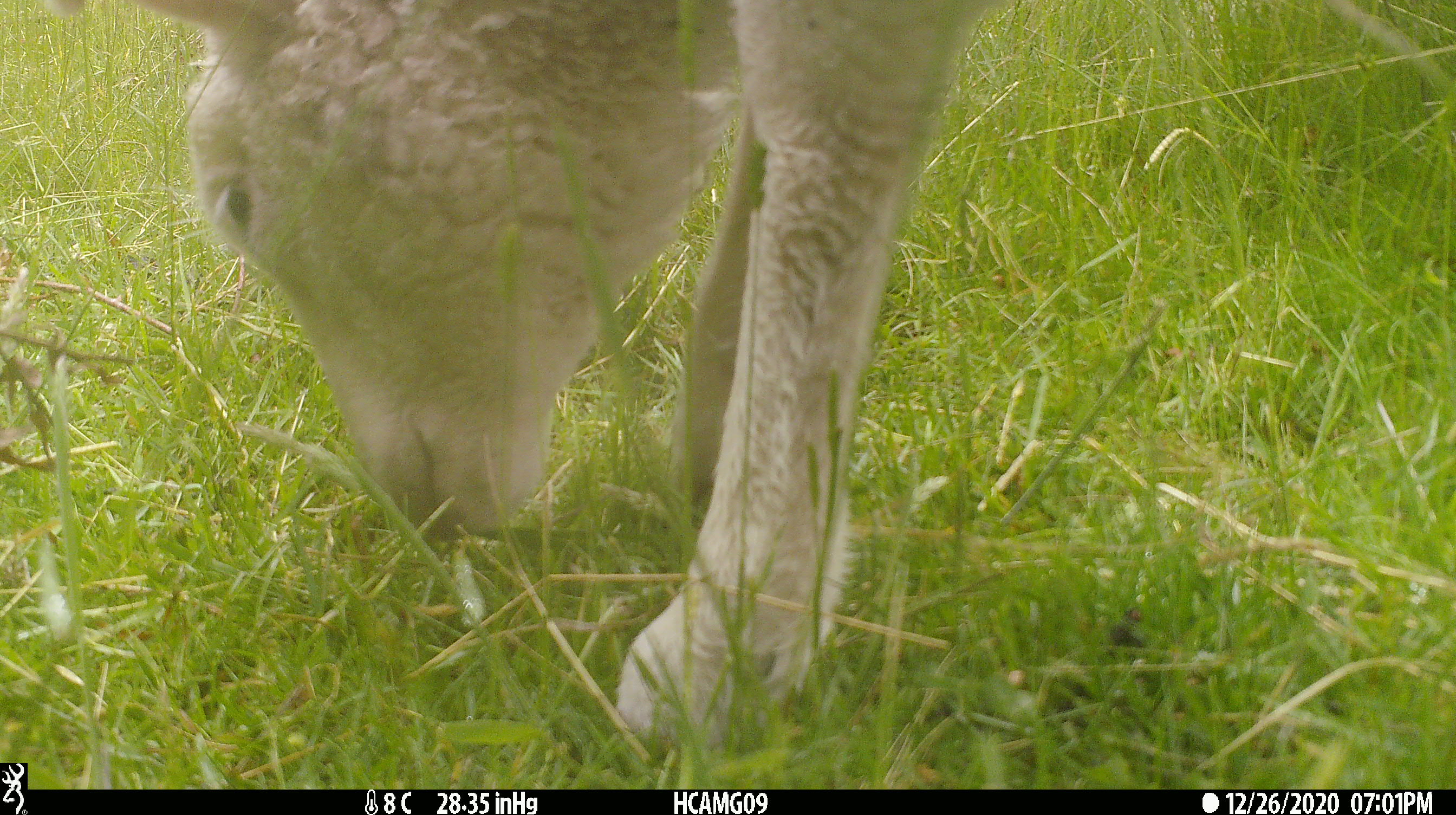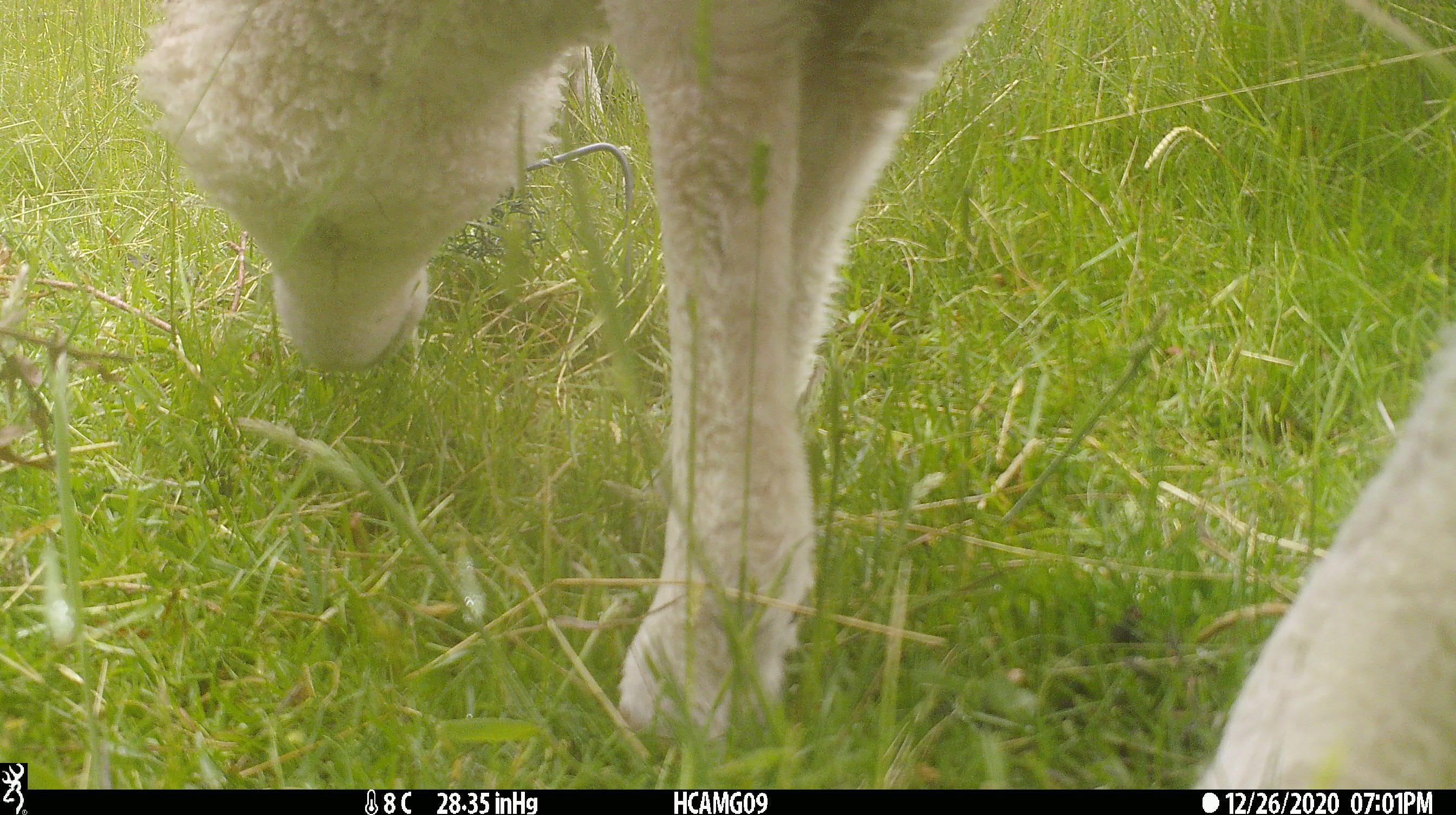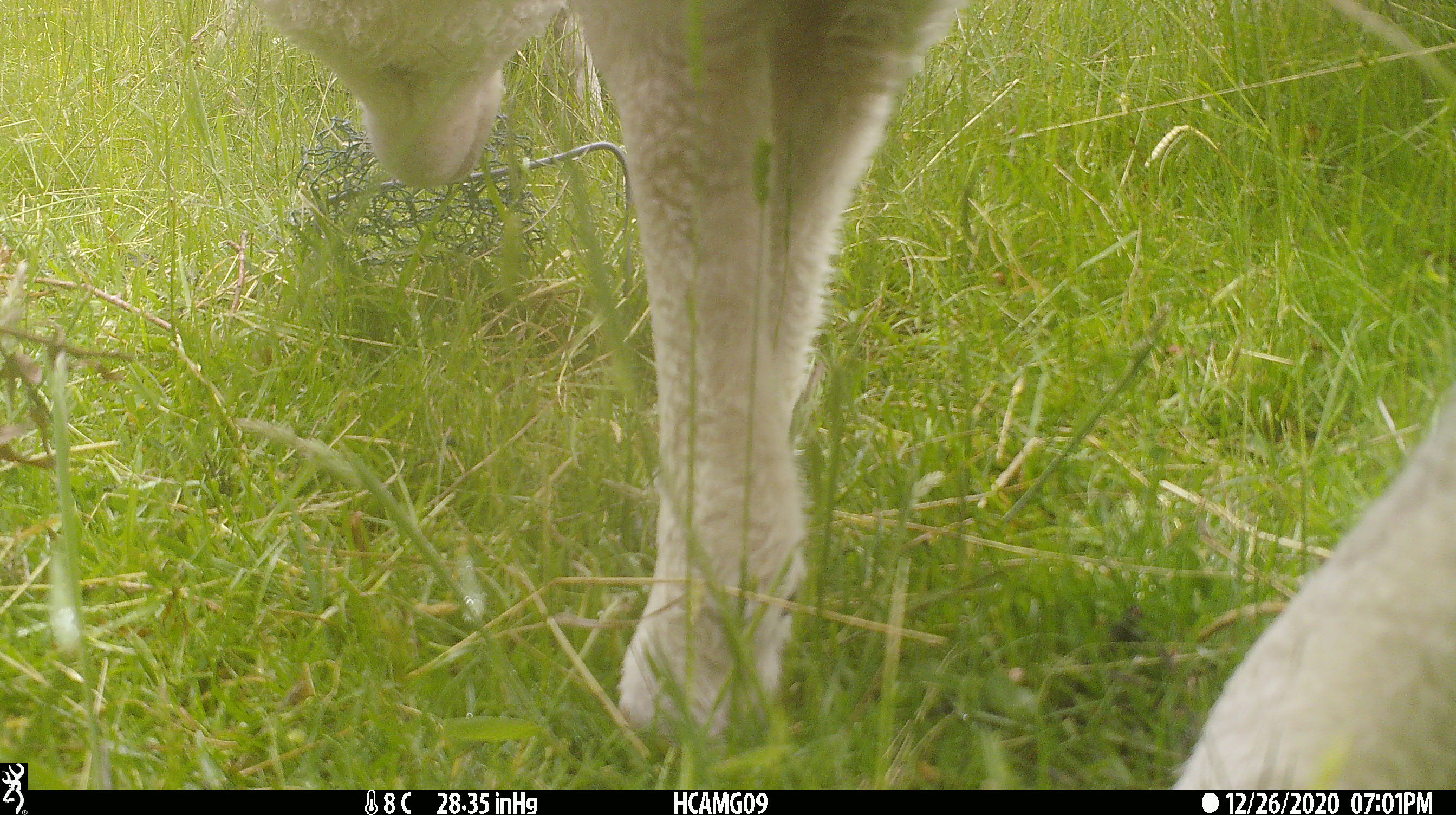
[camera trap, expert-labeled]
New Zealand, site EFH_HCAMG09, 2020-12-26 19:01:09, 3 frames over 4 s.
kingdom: Animalia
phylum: Chordata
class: Mammalia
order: Artiodactyla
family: Bovidae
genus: Ovis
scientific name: Ovis aries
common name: domestic sheep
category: sheep